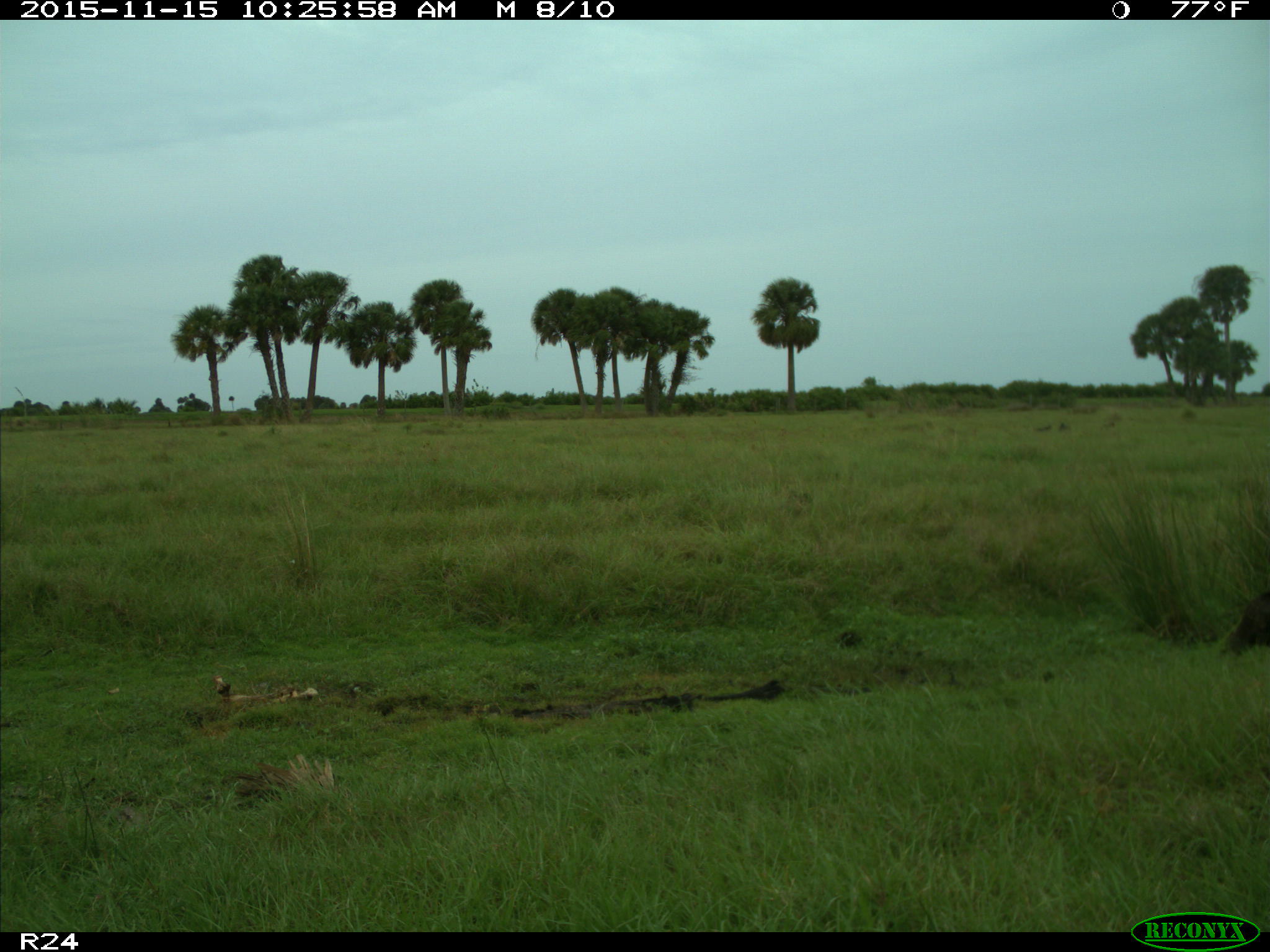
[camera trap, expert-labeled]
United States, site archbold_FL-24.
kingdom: Animalia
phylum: Chordata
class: Aves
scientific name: Aves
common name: birds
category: unidentified bird